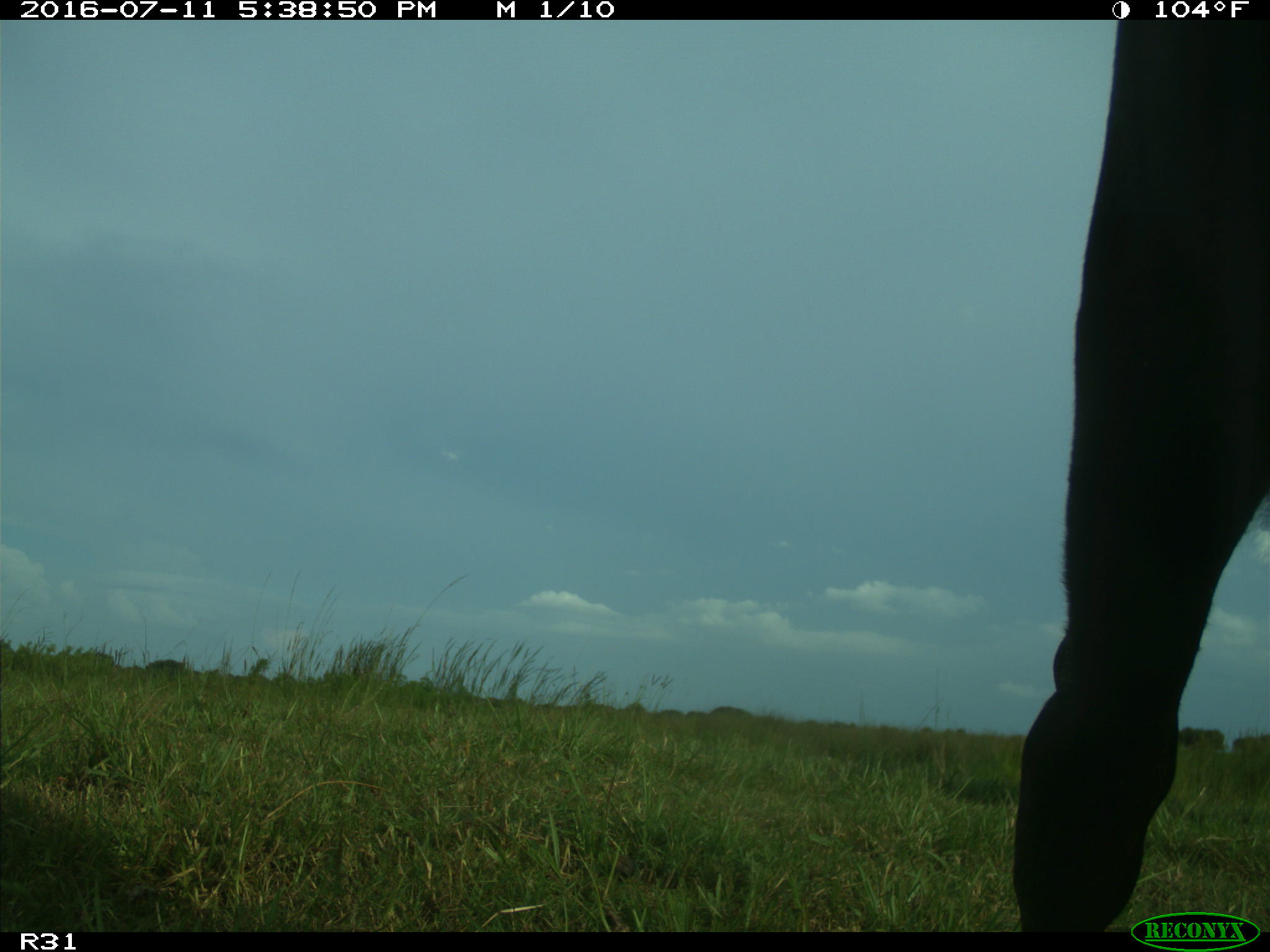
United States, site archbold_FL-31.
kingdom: Animalia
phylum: Chordata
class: Mammalia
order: Artiodactyla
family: Bovidae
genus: Bos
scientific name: Bos taurus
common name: domestic cow